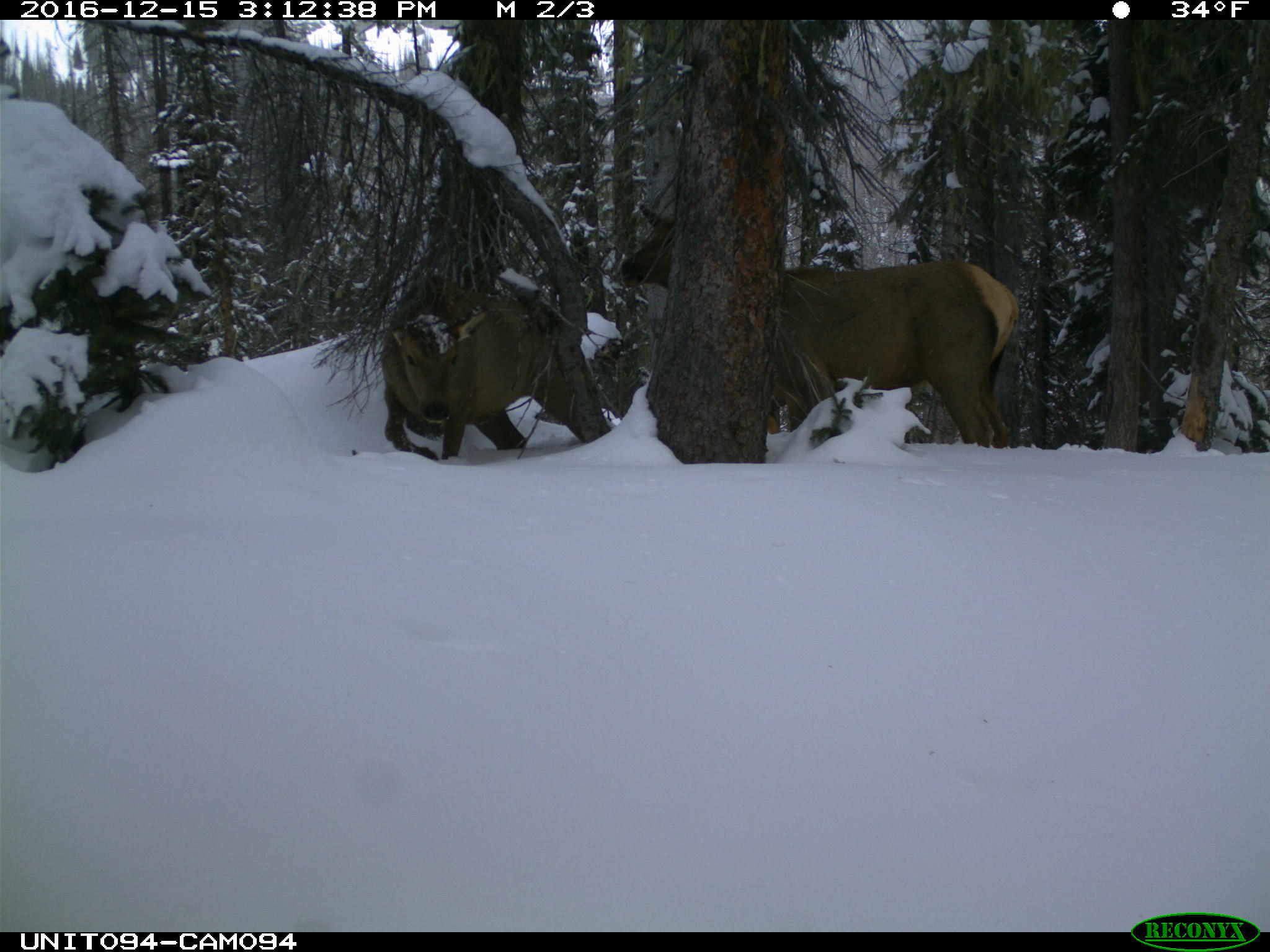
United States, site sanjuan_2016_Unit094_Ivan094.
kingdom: Animalia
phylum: Chordata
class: Mammalia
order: Artiodactyla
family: Cervidae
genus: Cervus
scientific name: Cervus elaphus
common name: red deer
Cervus elaphus (red deer).